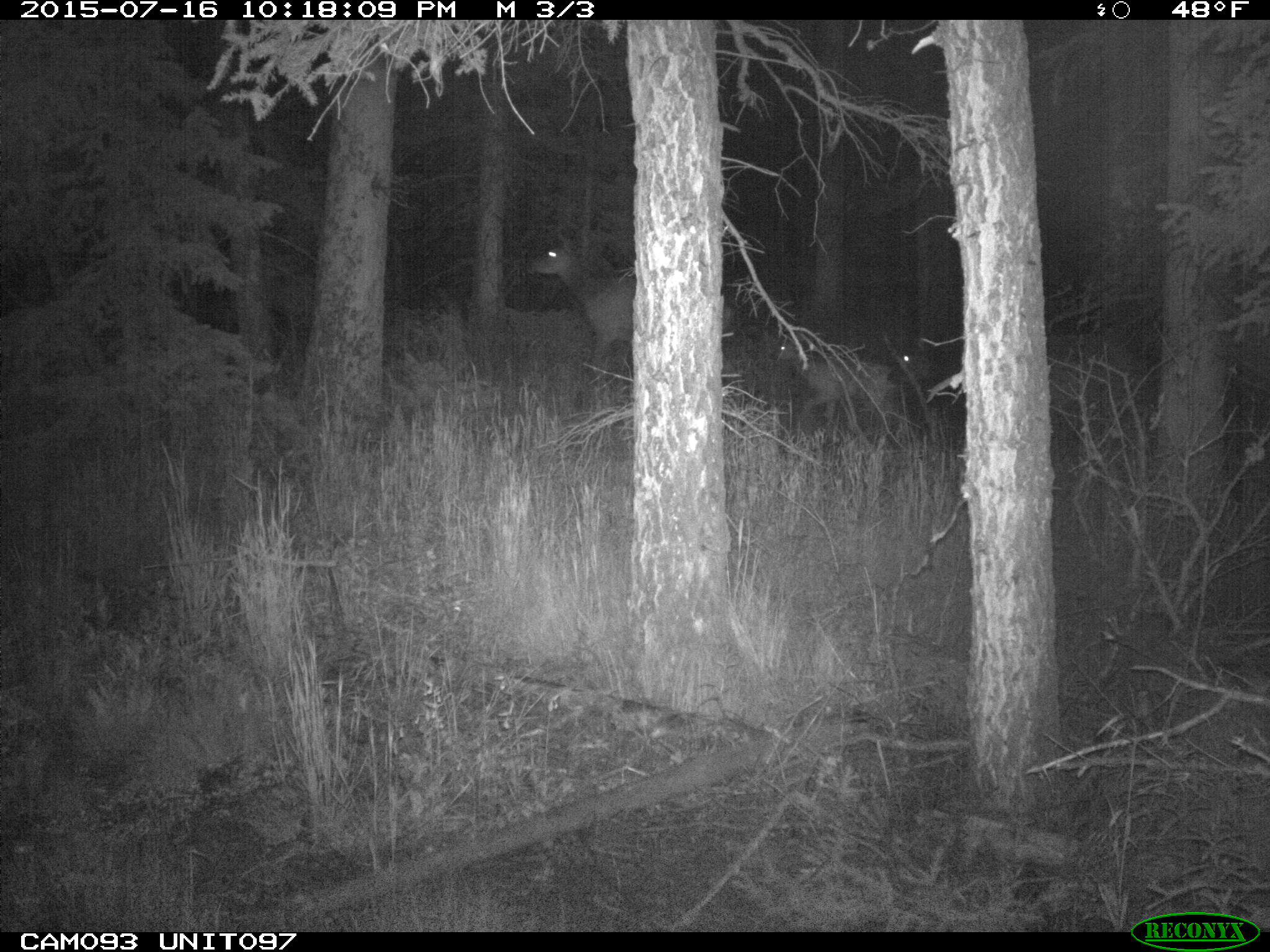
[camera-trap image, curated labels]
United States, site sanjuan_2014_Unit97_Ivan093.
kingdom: Animalia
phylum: Chordata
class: Mammalia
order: Artiodactyla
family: Cervidae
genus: Cervus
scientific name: Cervus elaphus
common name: red deer